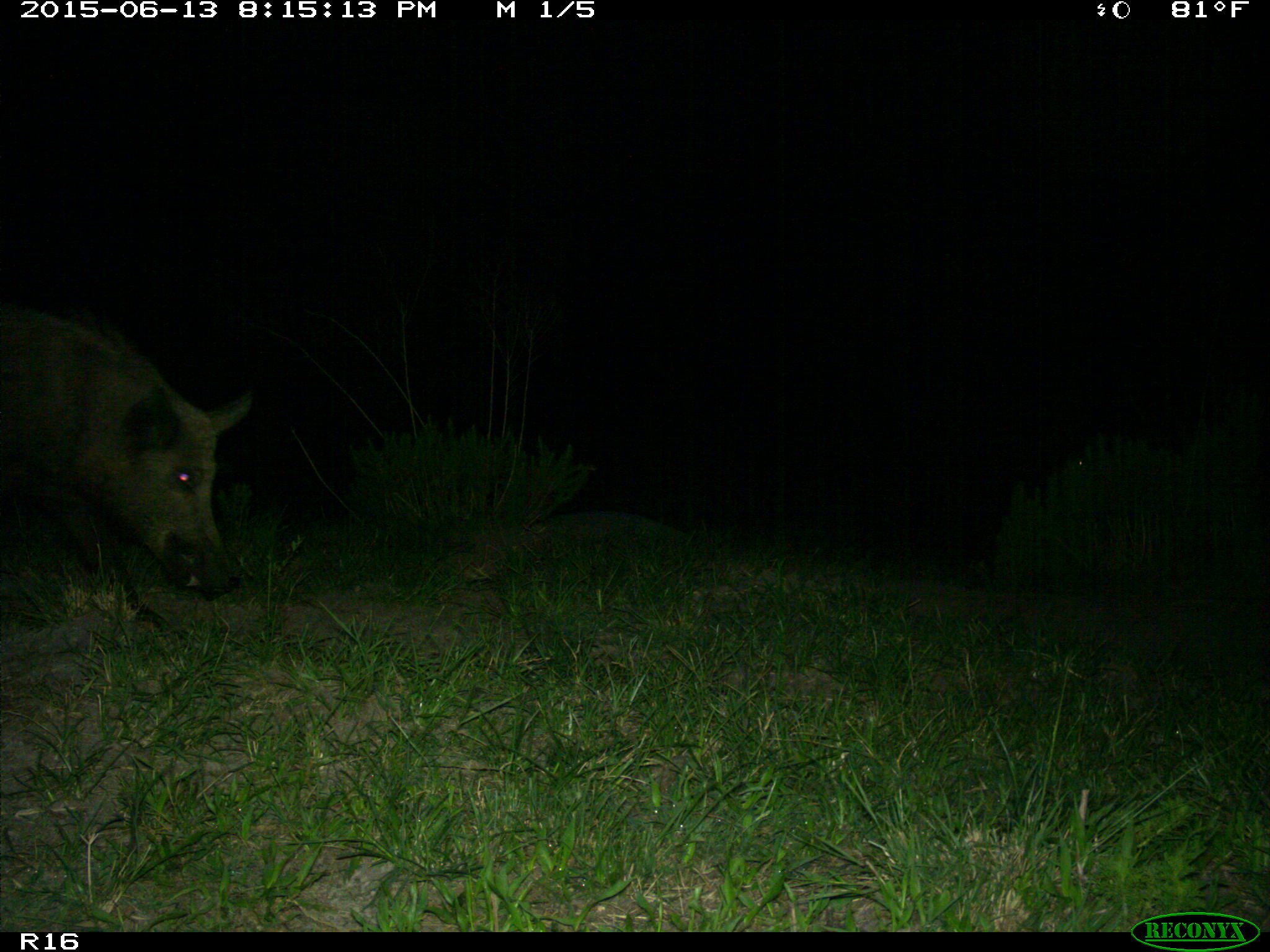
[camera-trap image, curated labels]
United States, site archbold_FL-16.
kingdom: Animalia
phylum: Chordata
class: Mammalia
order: Artiodactyla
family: Suidae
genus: Sus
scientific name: Sus scrofa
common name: wild boar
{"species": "Sus scrofa (wild boar)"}